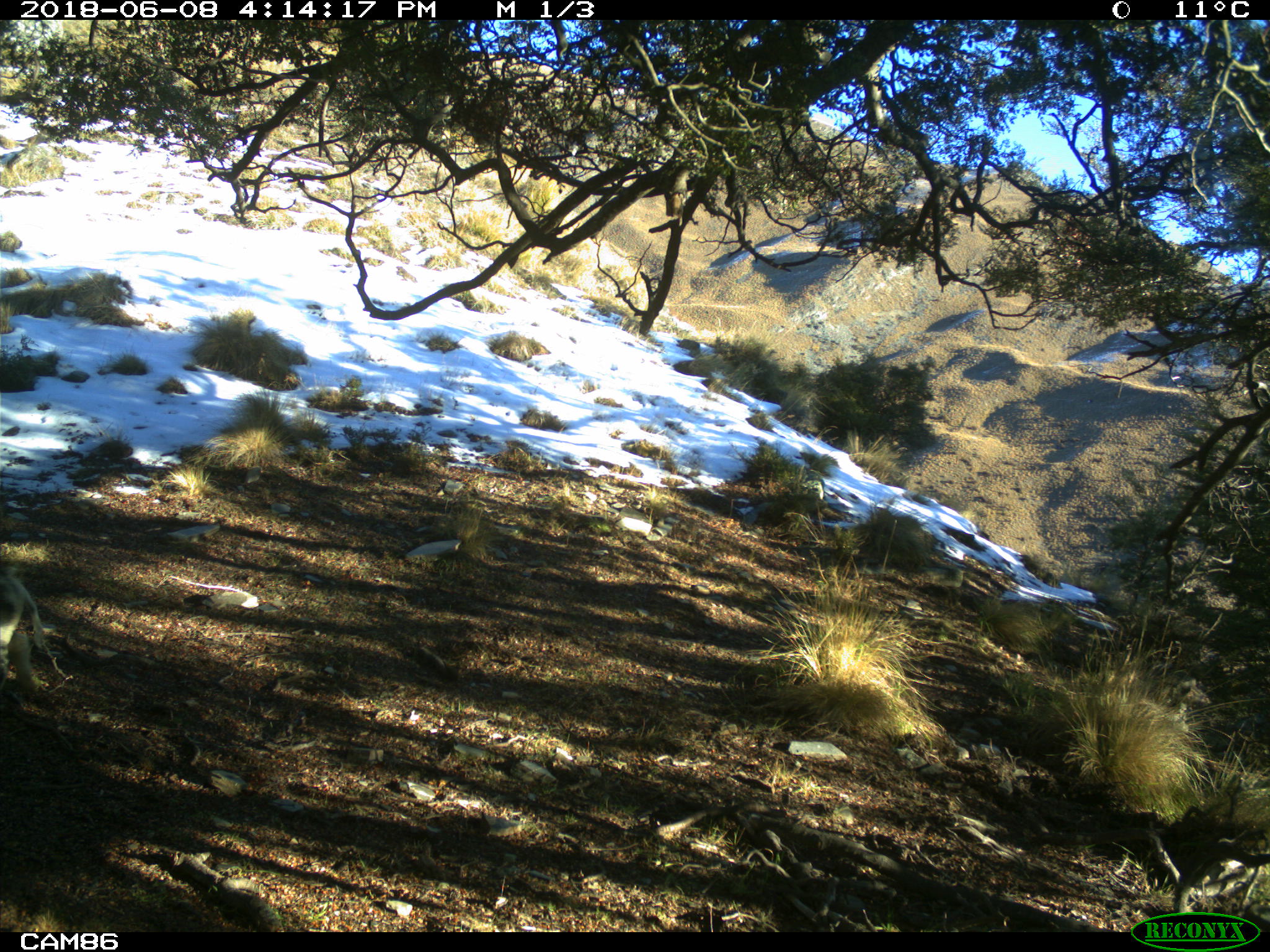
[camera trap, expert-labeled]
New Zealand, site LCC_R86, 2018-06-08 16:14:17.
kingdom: Animalia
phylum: Chordata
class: Mammalia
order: Artiodactyla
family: Suidae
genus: Sus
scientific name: Sus scrofa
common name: pig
Pig (Sus scrofa).